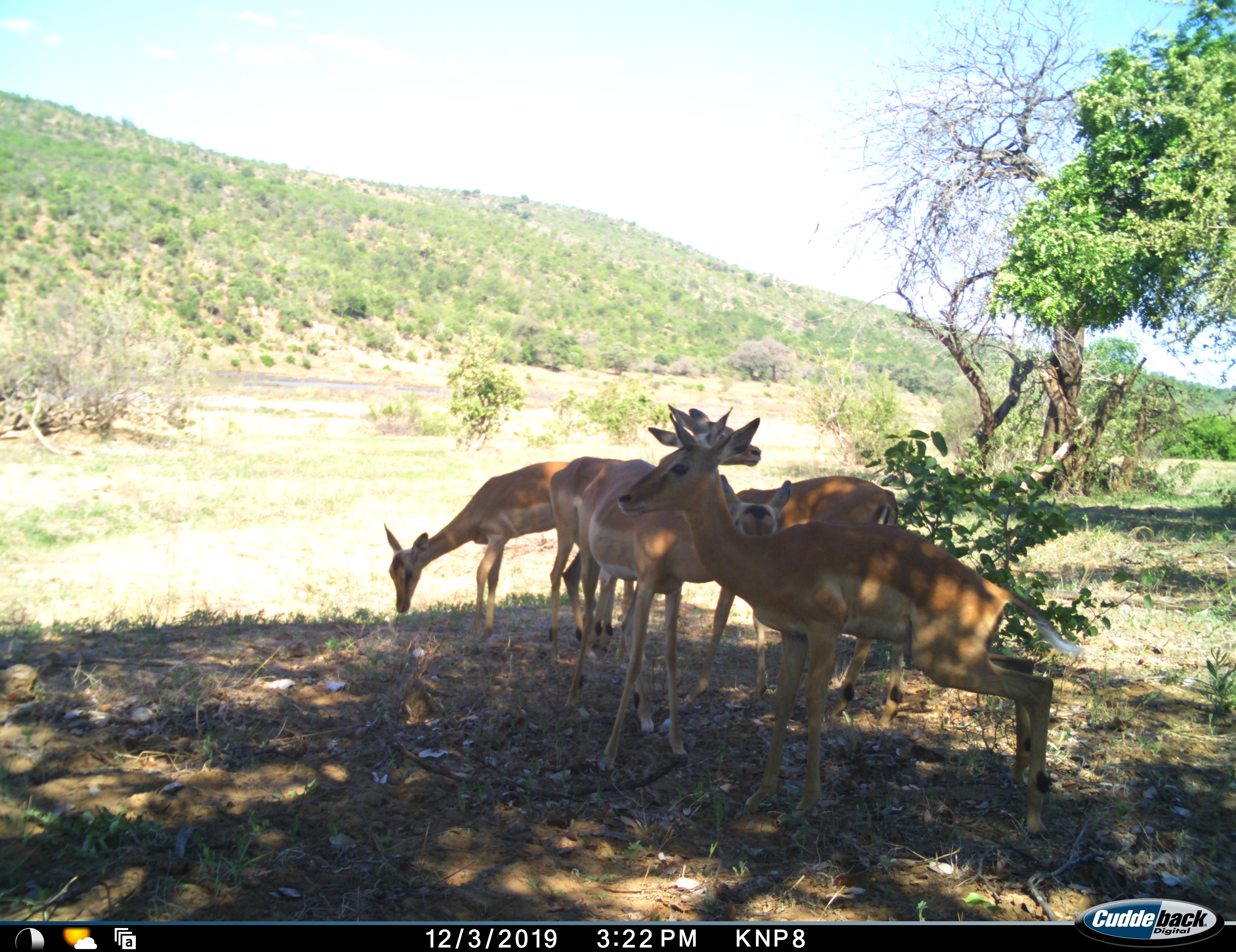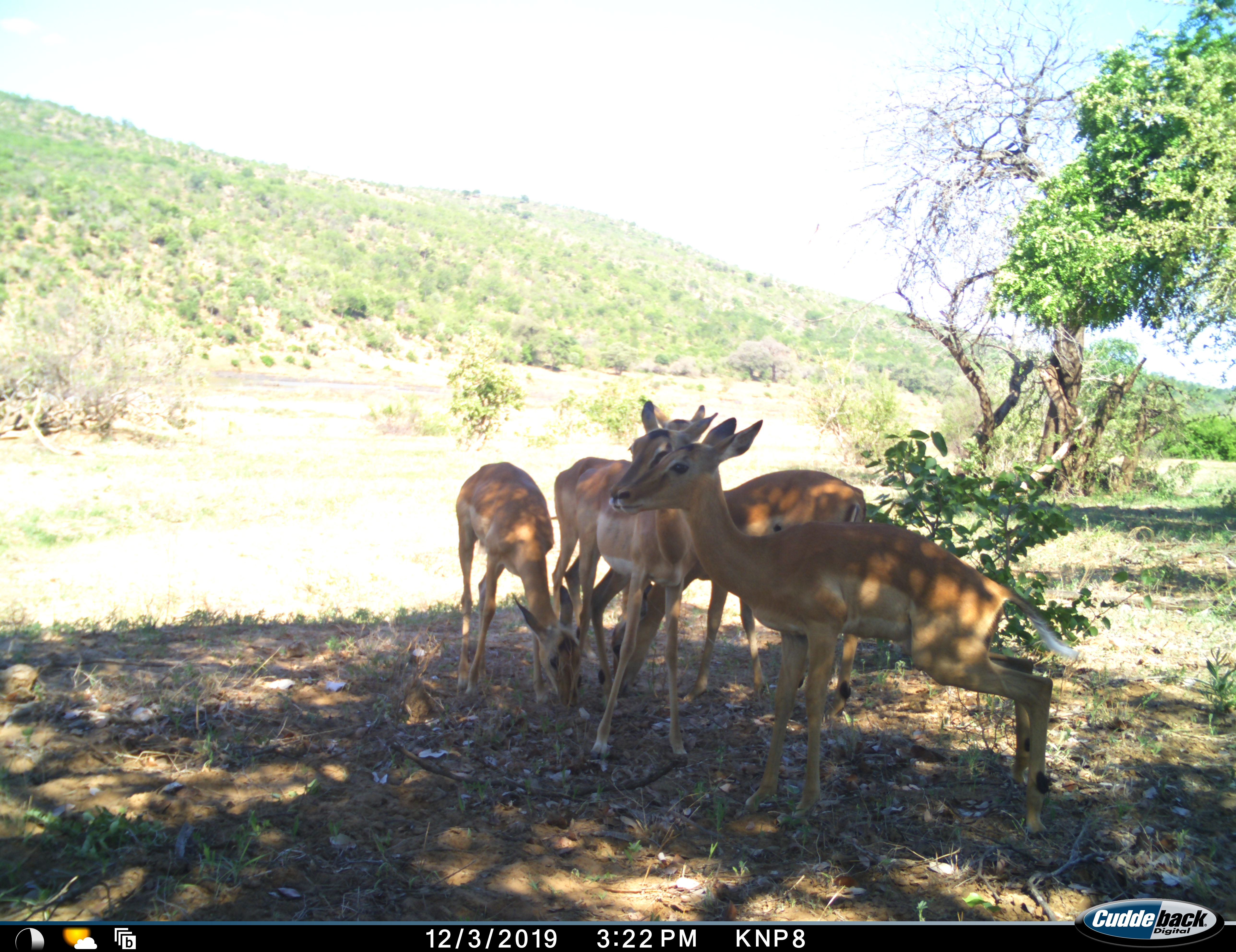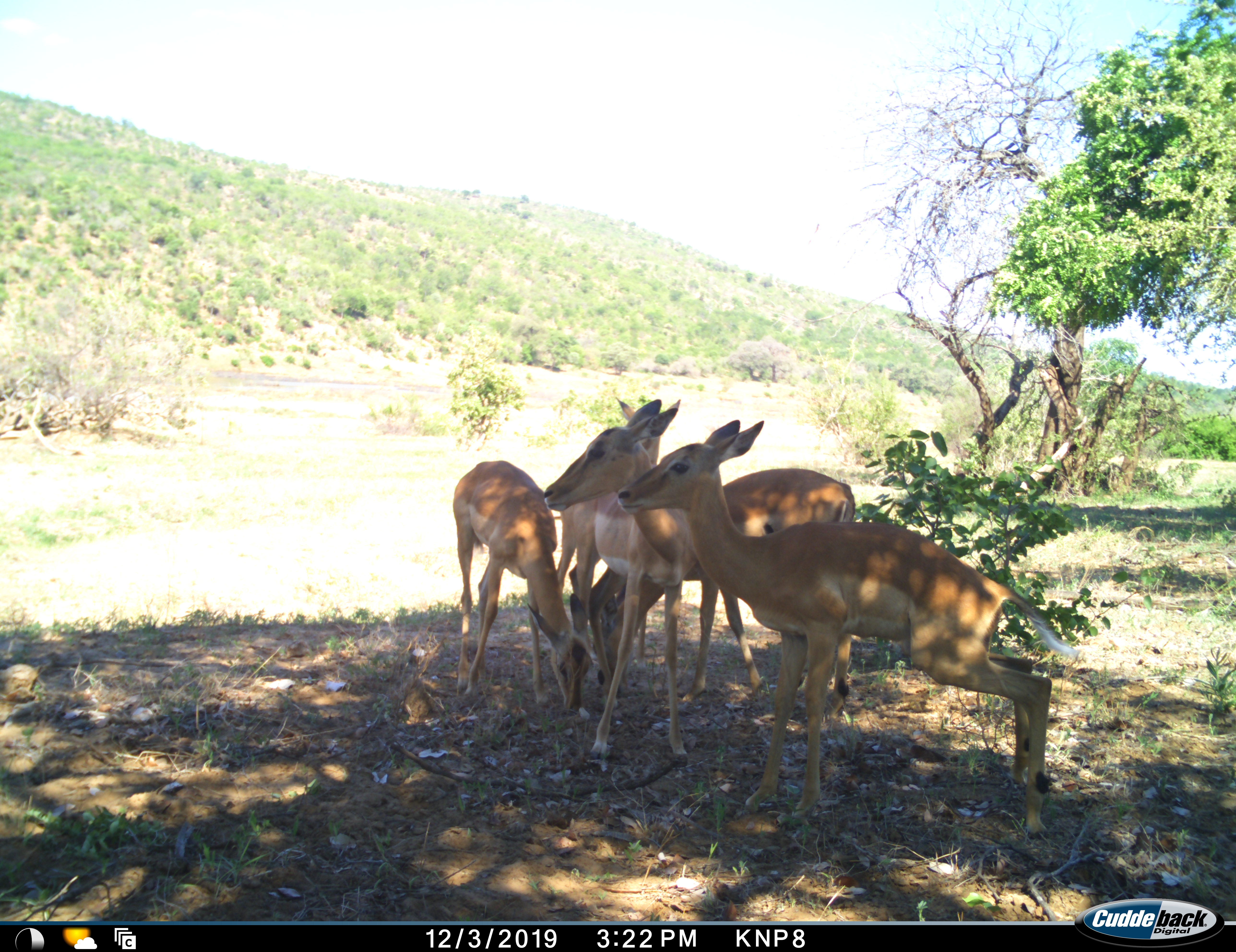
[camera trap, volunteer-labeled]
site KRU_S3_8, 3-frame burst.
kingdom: Animalia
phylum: Chordata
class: Mammalia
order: Artiodactyla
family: Bovidae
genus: Aepyceros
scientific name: Aepyceros melampus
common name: impala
Impala (Aepyceros melampus), count 5. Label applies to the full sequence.